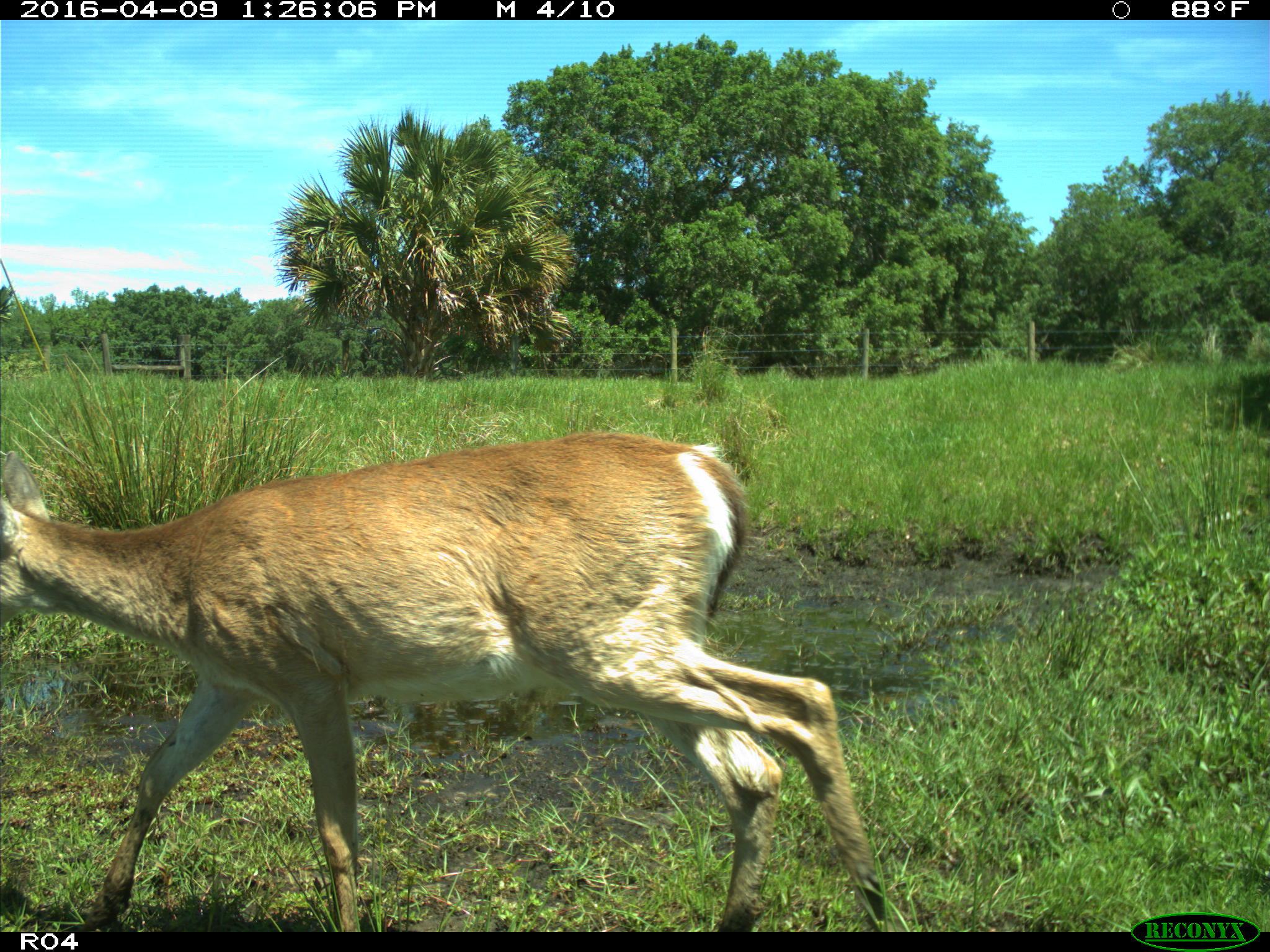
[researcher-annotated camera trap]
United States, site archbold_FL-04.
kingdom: Animalia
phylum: Chordata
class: Mammalia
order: Artiodactyla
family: Cervidae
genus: Odocoileus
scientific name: Odocoileus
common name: deer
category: unidentified deer